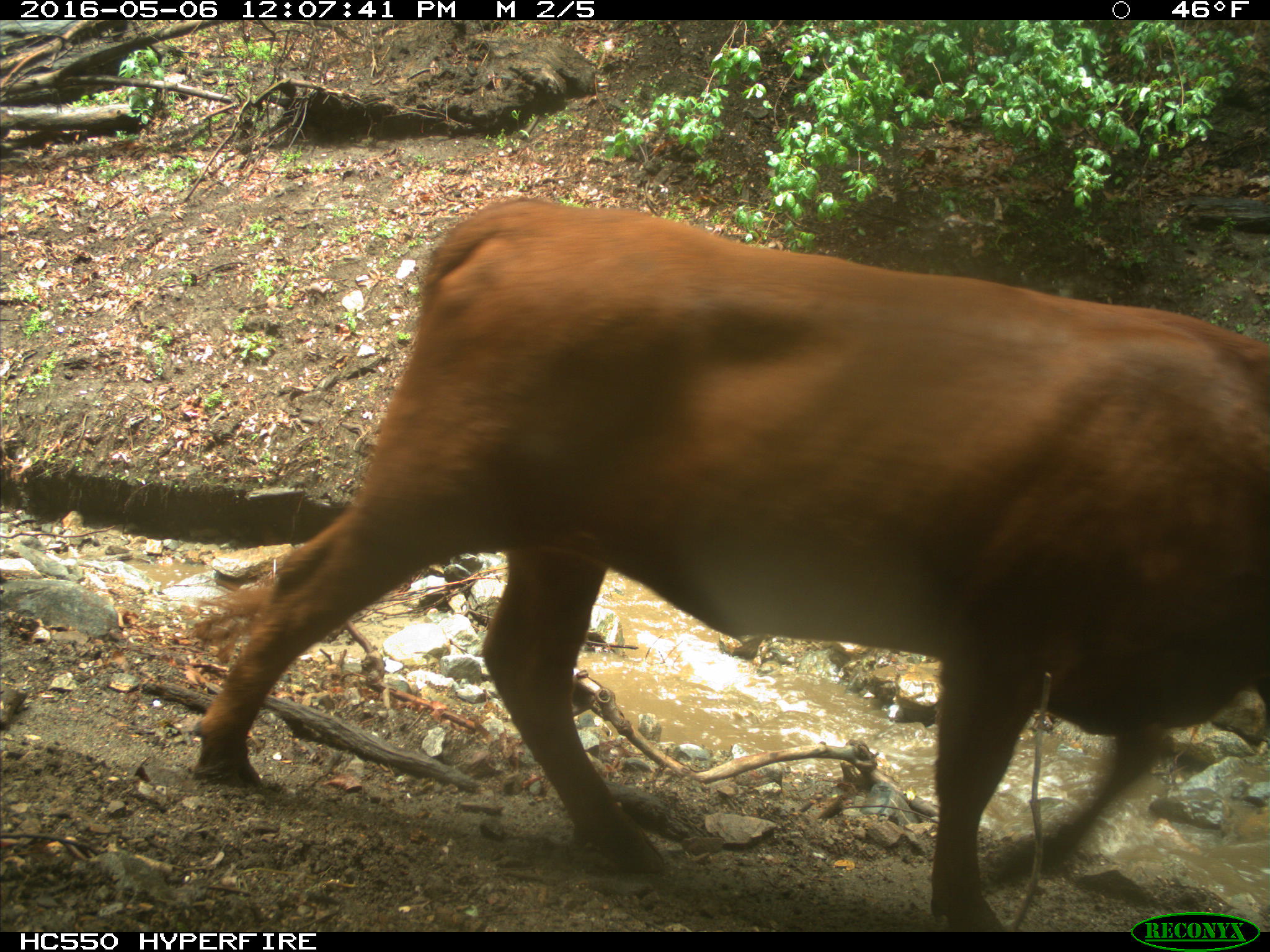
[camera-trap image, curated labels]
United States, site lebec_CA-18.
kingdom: Animalia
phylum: Chordata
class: Mammalia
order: Artiodactyla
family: Bovidae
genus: Bos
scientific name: Bos taurus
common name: domestic cow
Bos taurus (domestic cow).